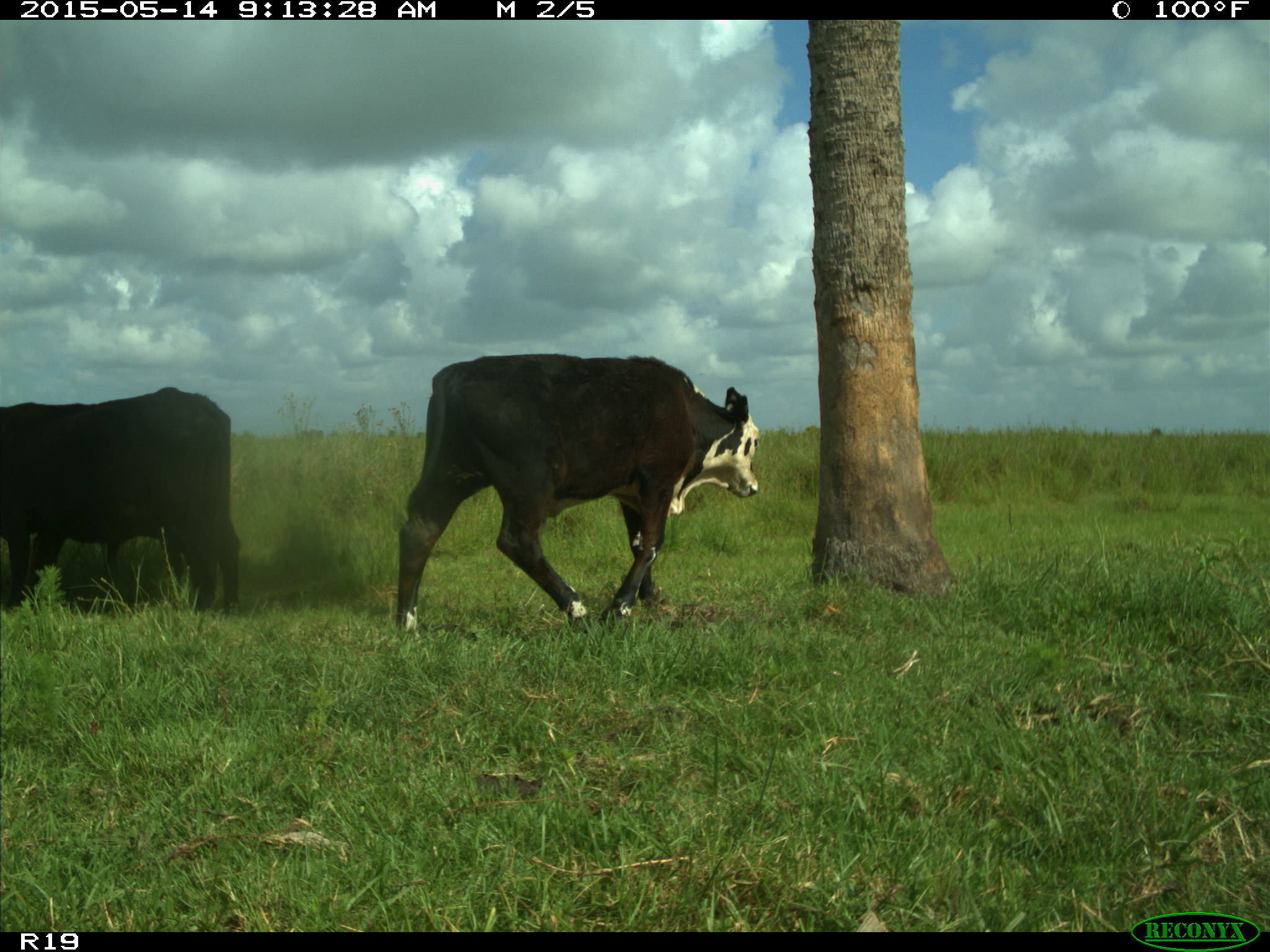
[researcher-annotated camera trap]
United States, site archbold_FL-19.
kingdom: Animalia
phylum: Chordata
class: Mammalia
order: Artiodactyla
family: Bovidae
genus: Bos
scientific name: Bos taurus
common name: domestic cow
Bos taurus (domestic cow).